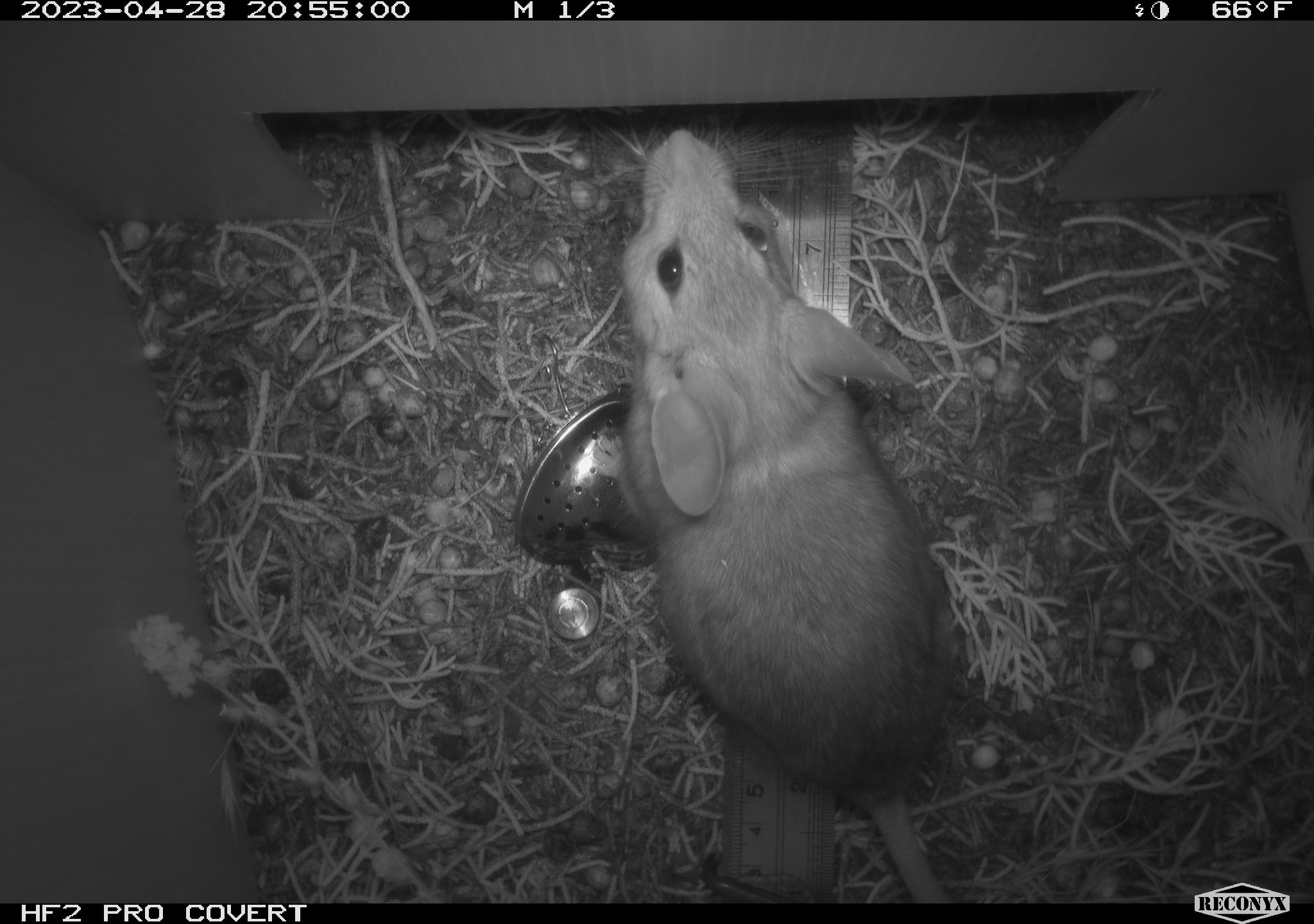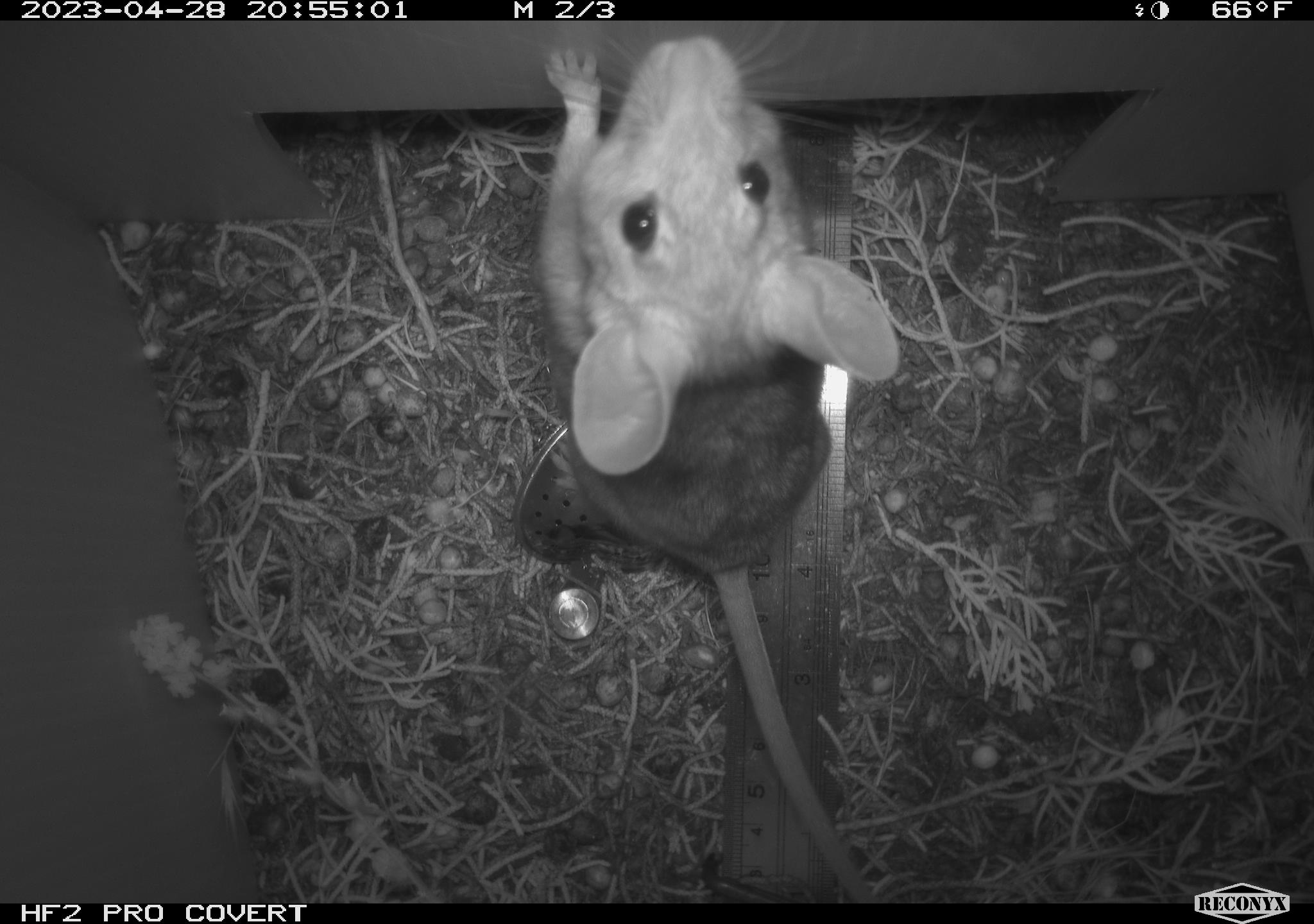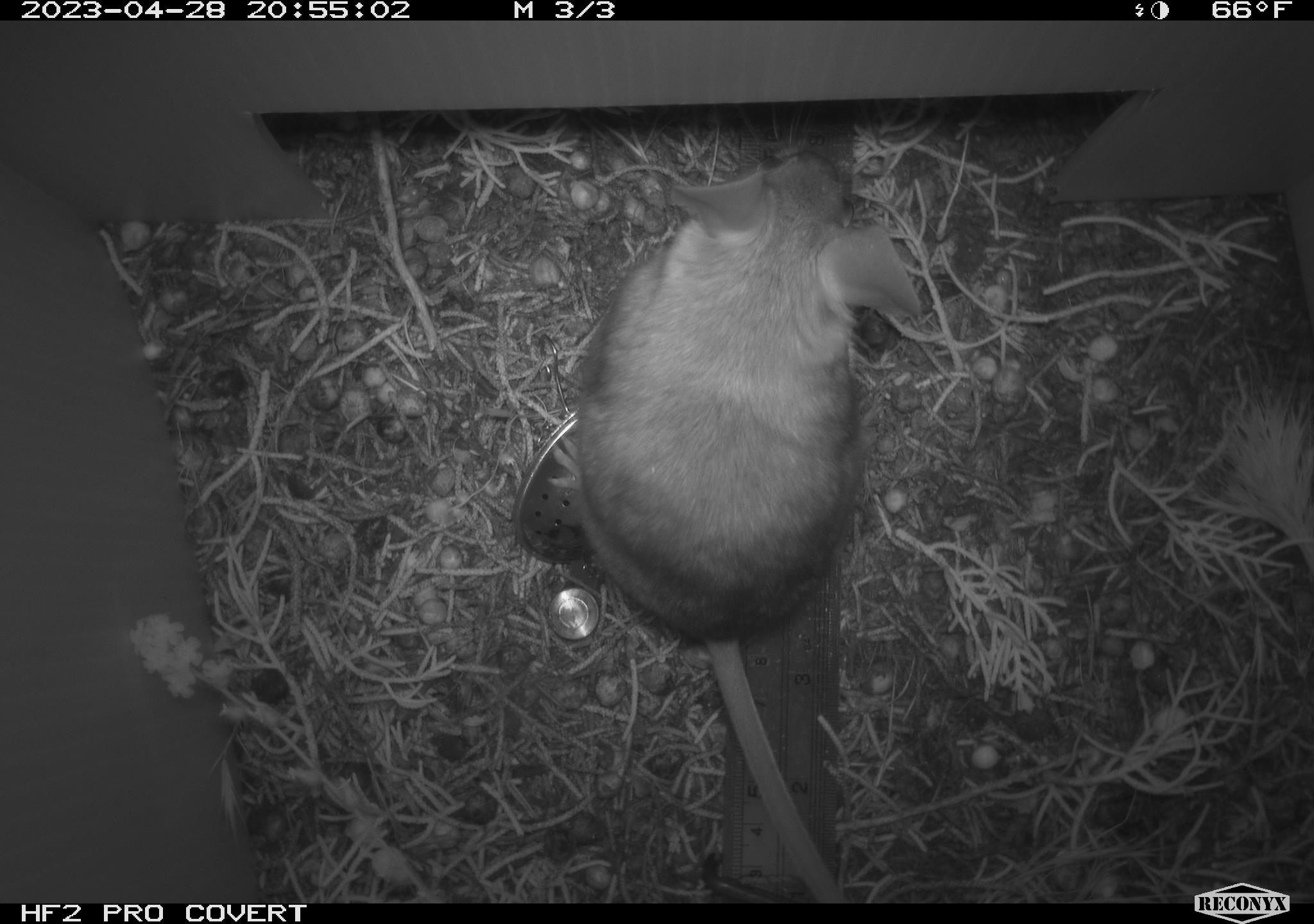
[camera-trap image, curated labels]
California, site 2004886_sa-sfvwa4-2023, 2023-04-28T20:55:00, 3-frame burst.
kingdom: Animalia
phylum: Chordata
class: Mammalia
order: Rodentia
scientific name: Rodentia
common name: mouse species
Mouse species (Rodentia).